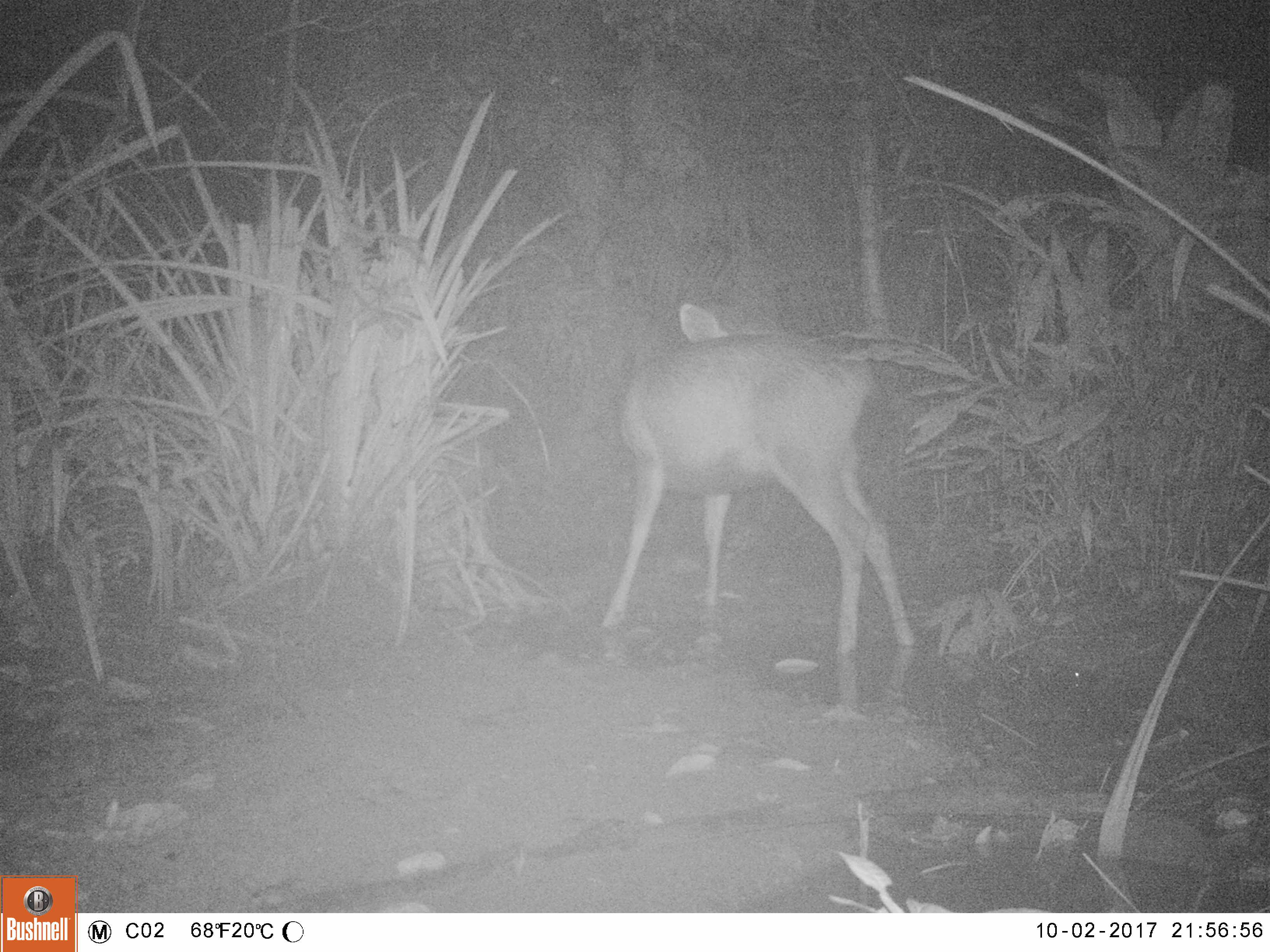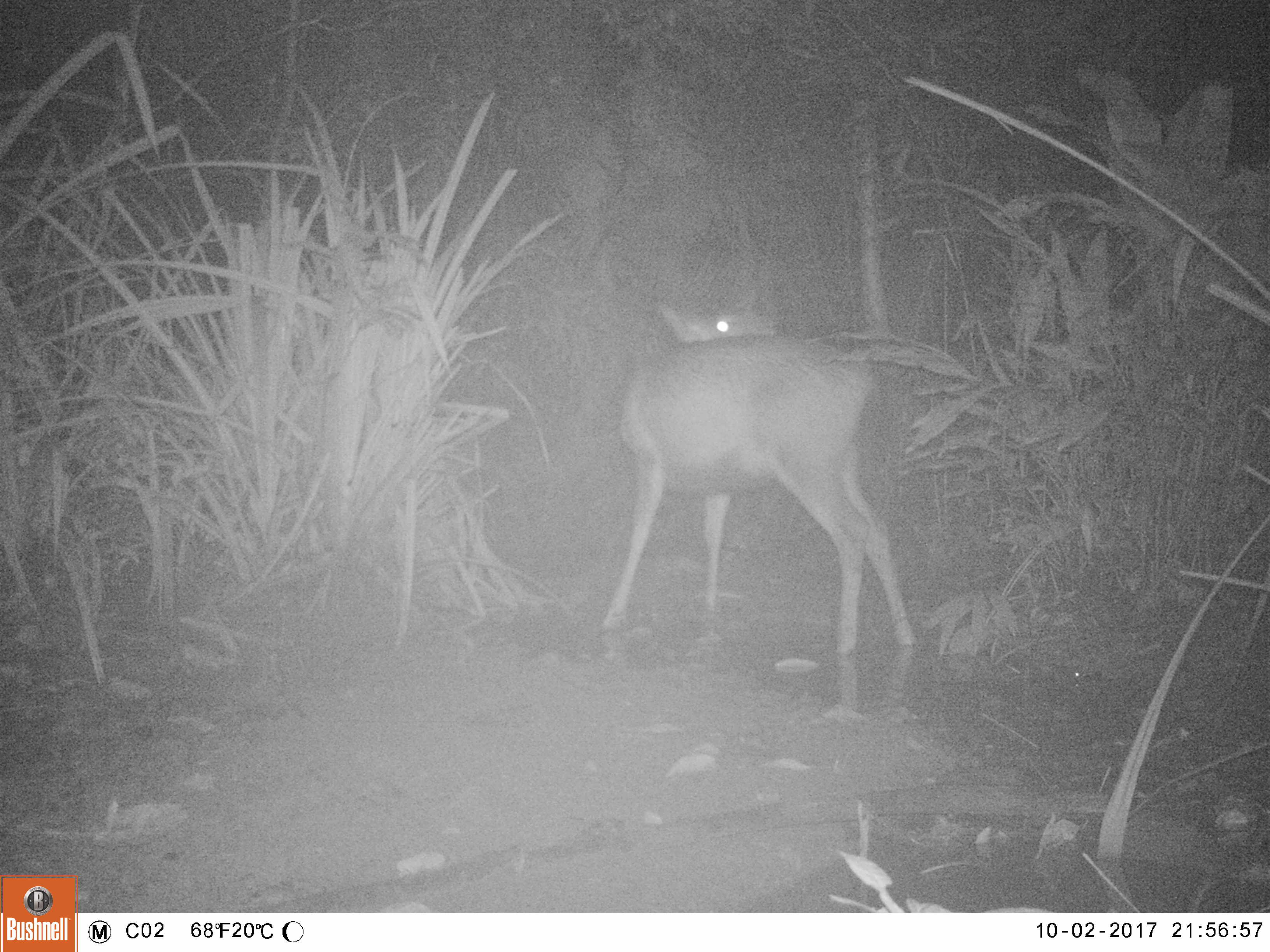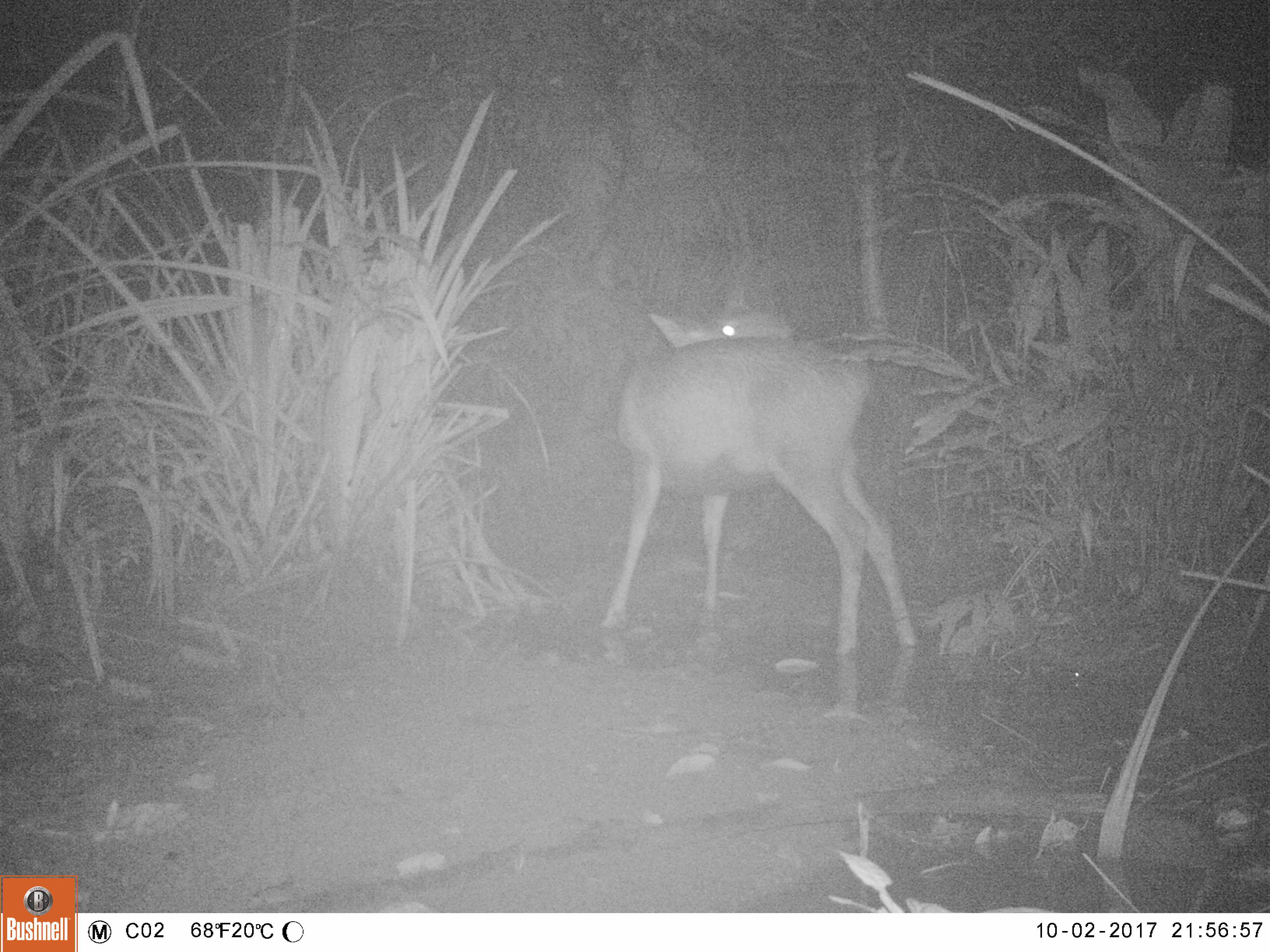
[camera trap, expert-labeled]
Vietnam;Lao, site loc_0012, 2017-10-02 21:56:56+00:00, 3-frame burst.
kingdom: Animalia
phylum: Chordata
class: Mammalia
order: Artiodactyla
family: Cervidae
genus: Rusa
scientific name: Rusa unicolor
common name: sambar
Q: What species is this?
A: Sambar (Rusa unicolor).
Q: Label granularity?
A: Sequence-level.